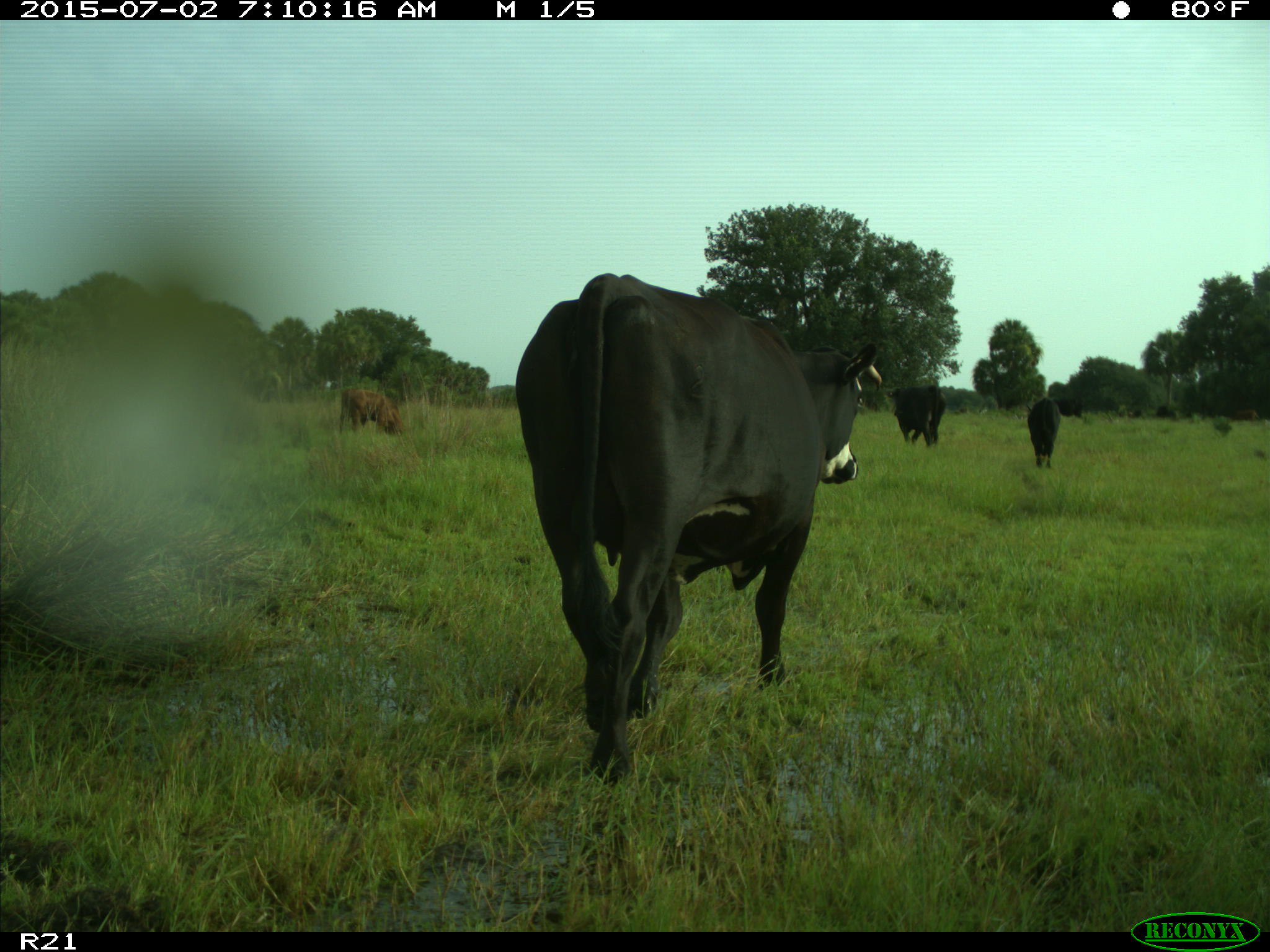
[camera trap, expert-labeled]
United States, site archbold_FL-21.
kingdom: Animalia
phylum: Chordata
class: Mammalia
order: Artiodactyla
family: Bovidae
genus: Bos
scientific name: Bos taurus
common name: domestic cow